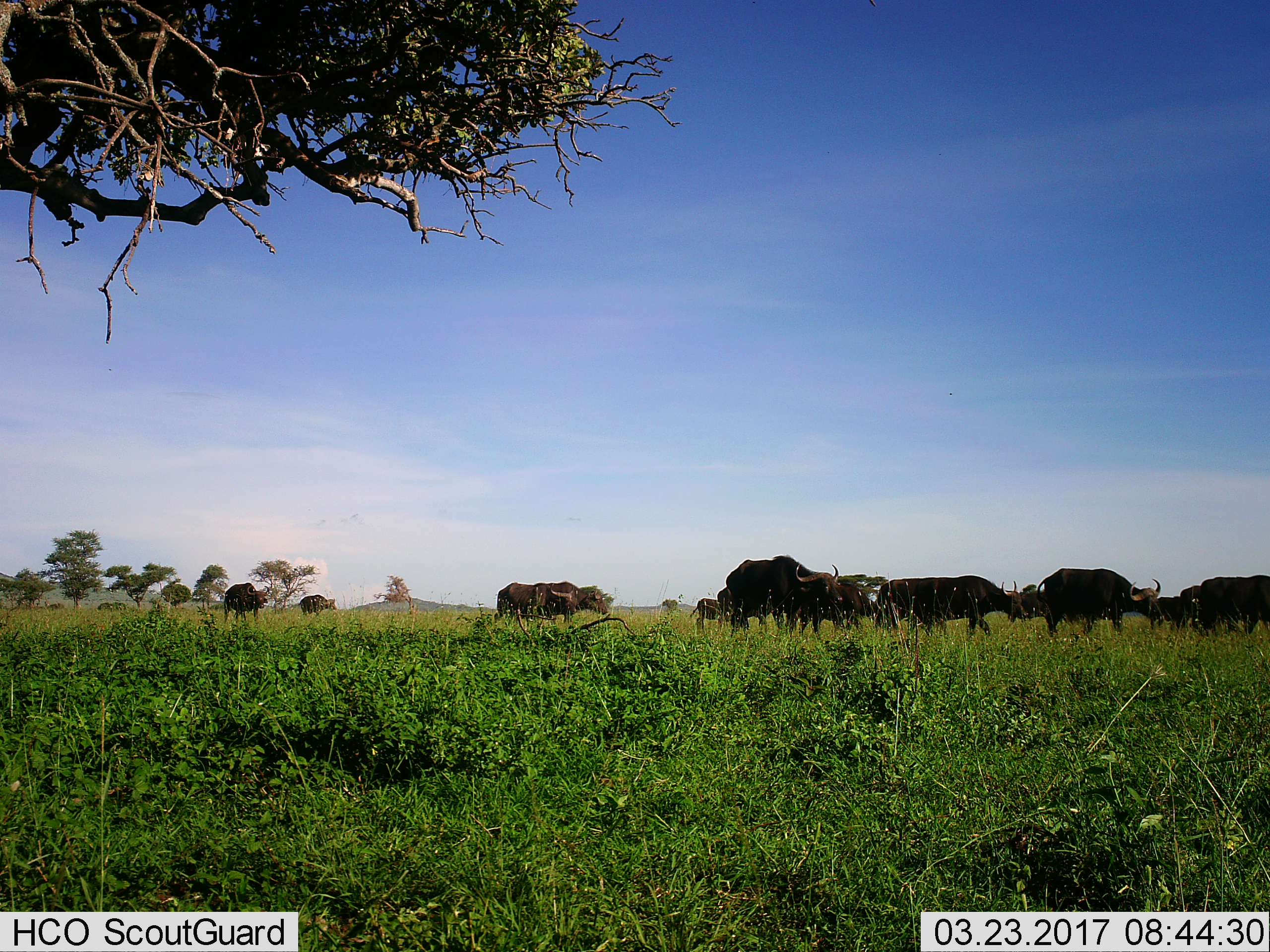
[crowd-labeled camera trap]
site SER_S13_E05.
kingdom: Animalia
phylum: Chordata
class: Mammalia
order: Artiodactyla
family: Bovidae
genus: Syncerus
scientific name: Syncerus caffer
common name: african buffalo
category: buffalo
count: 11-50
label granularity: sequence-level